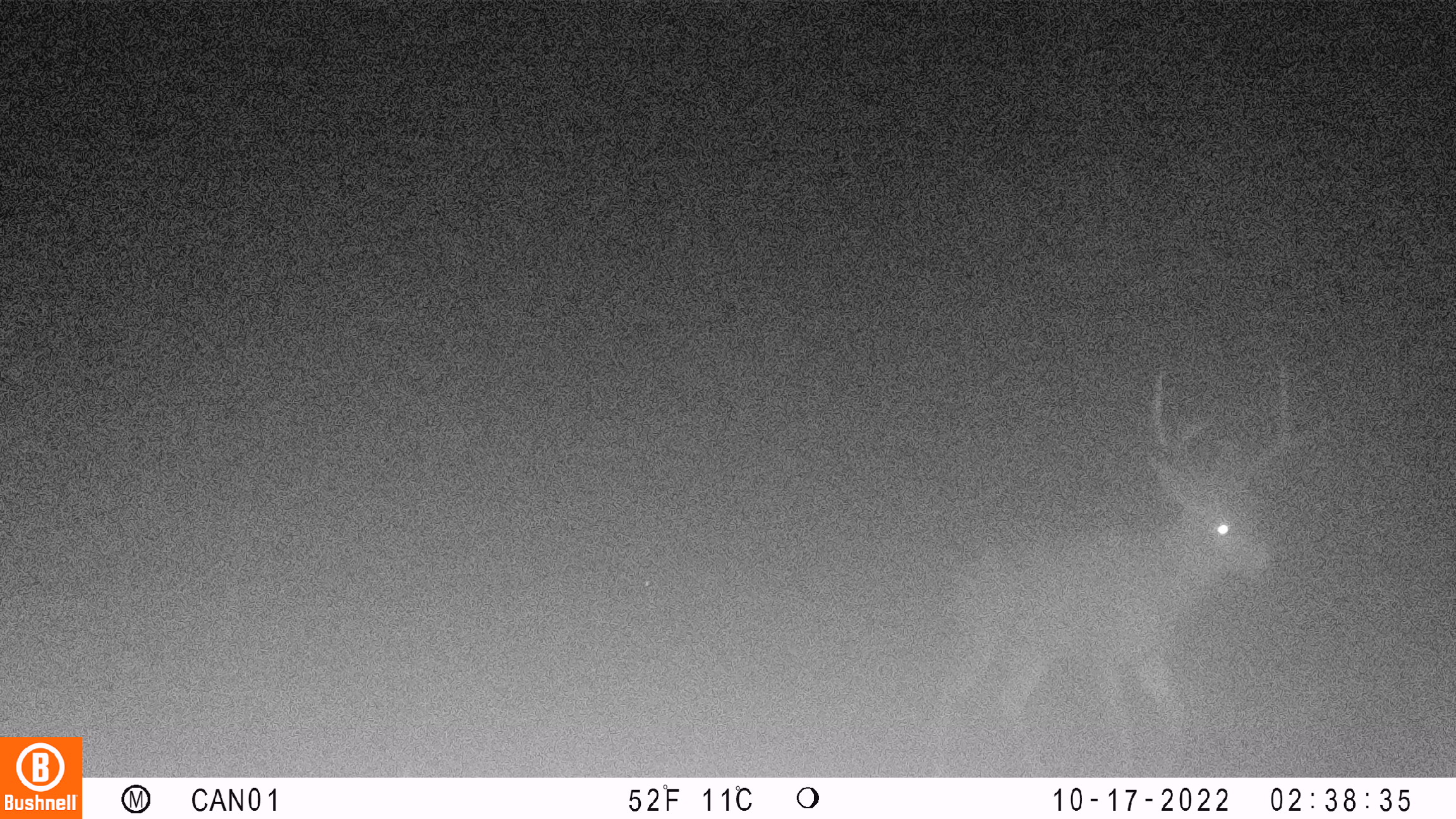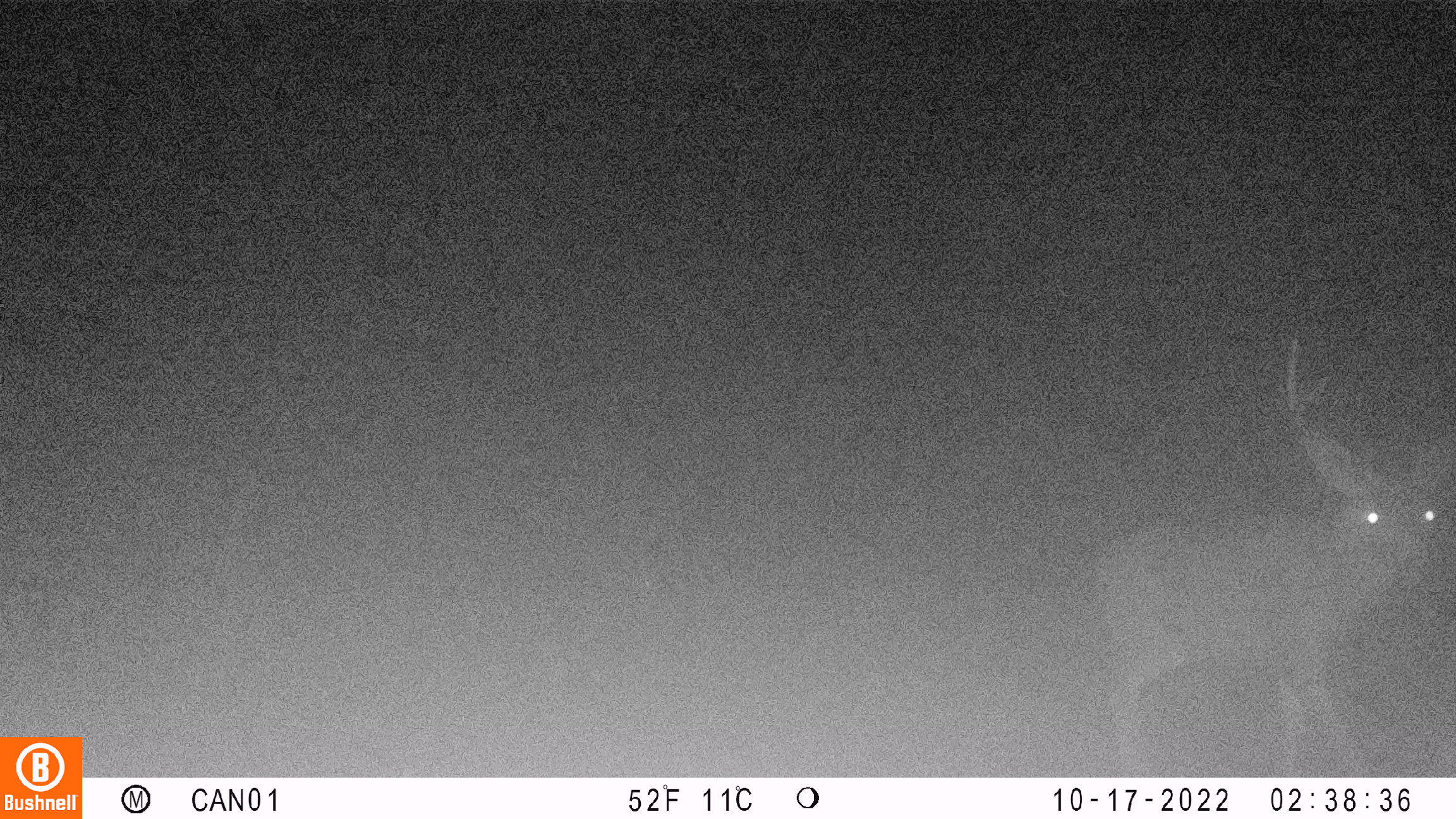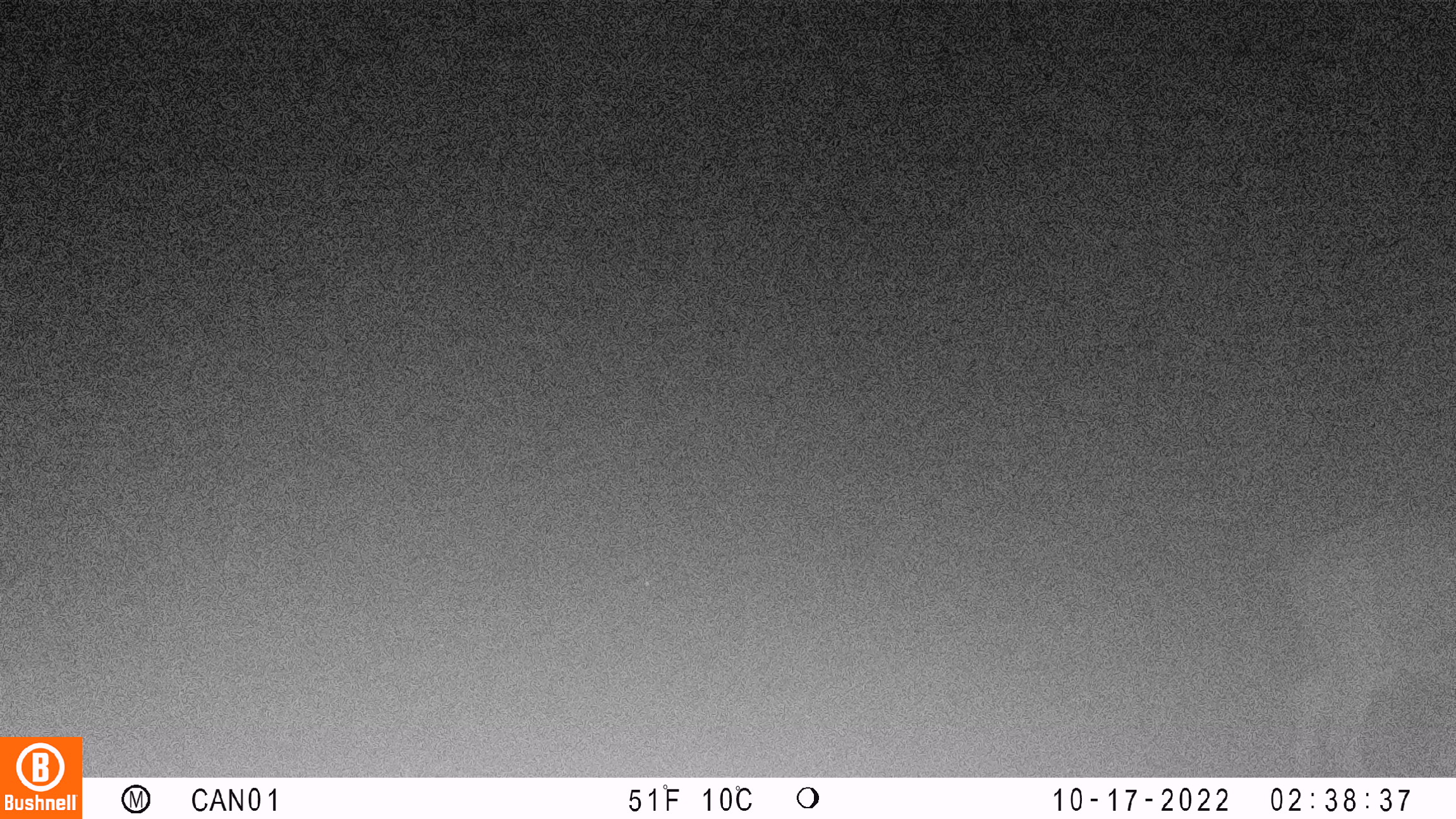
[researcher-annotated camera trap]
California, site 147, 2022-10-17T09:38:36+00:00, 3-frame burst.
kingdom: Animalia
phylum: Chordata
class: Mammalia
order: Artiodactyla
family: Cervidae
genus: Odocoileus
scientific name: Odocoileus hemionus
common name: mule deer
Mule deer (Odocoileus hemionus).